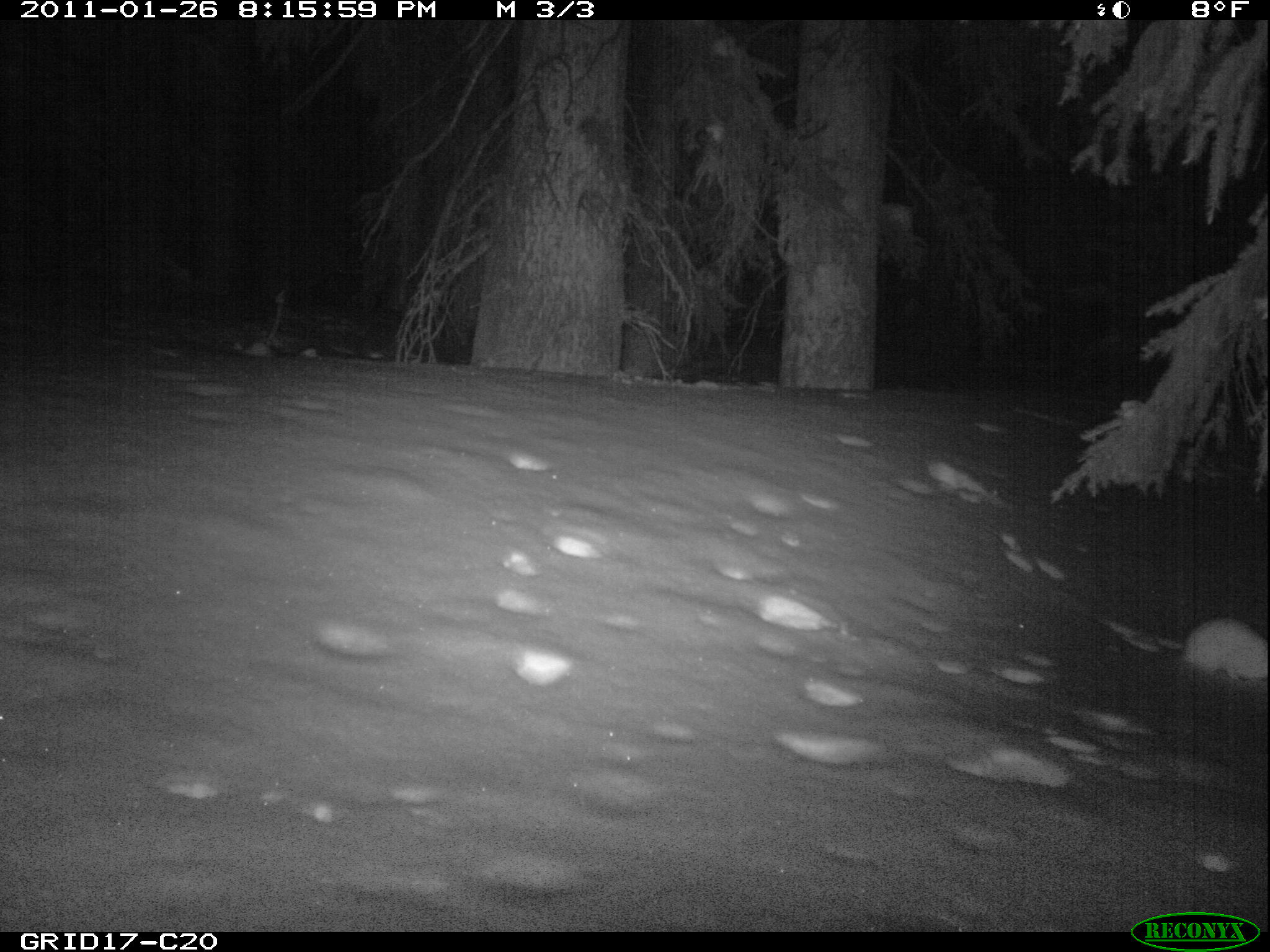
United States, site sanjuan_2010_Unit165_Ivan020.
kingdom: Animalia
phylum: Chordata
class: Mammalia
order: Lagomorpha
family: Leporidae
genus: Lepus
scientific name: Lepus americanus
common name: snowshoe hare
Lepus americanus (snowshoe hare).